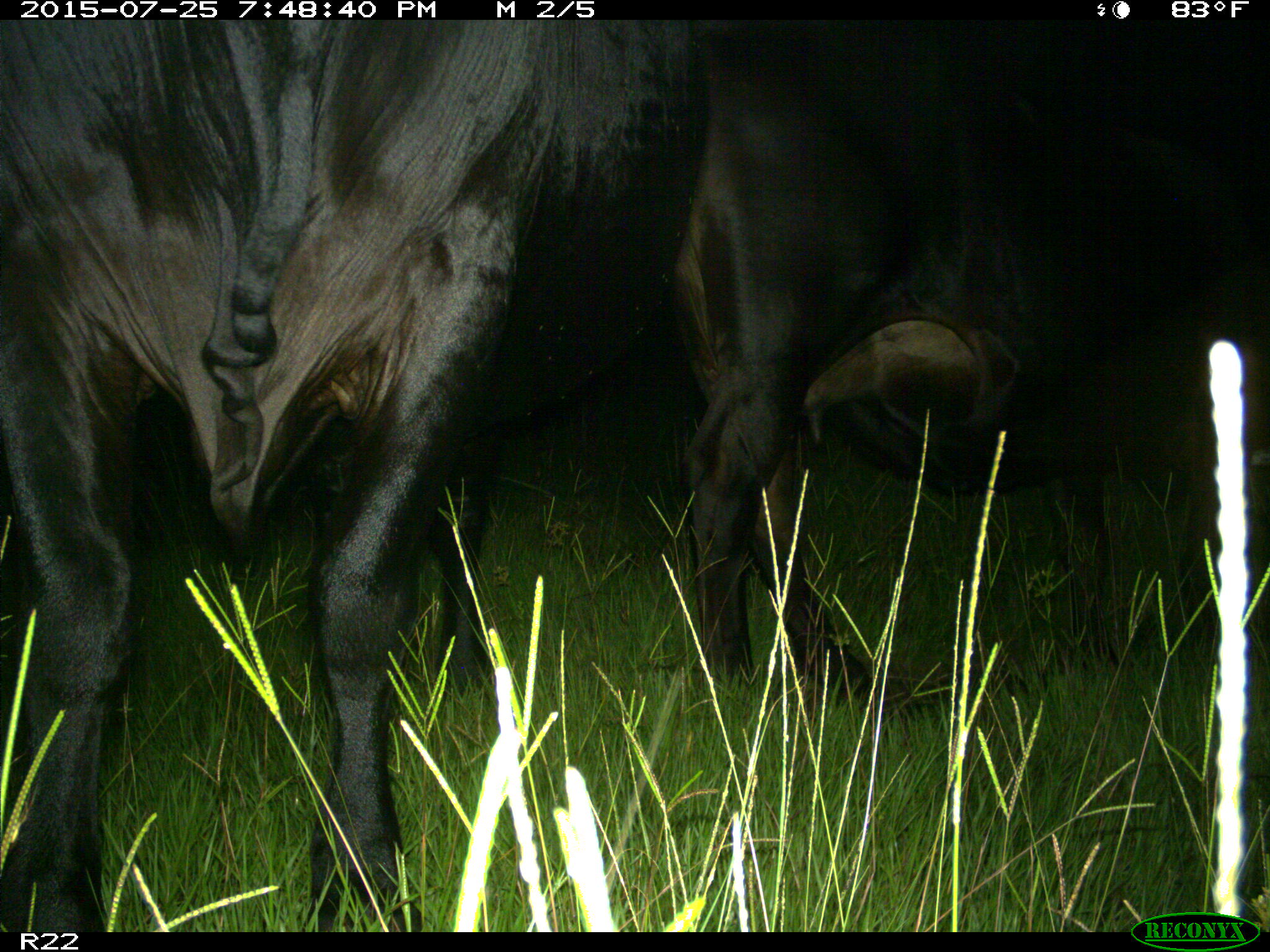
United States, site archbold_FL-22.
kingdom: Animalia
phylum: Chordata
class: Mammalia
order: Artiodactyla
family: Bovidae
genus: Bos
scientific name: Bos taurus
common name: domestic cow